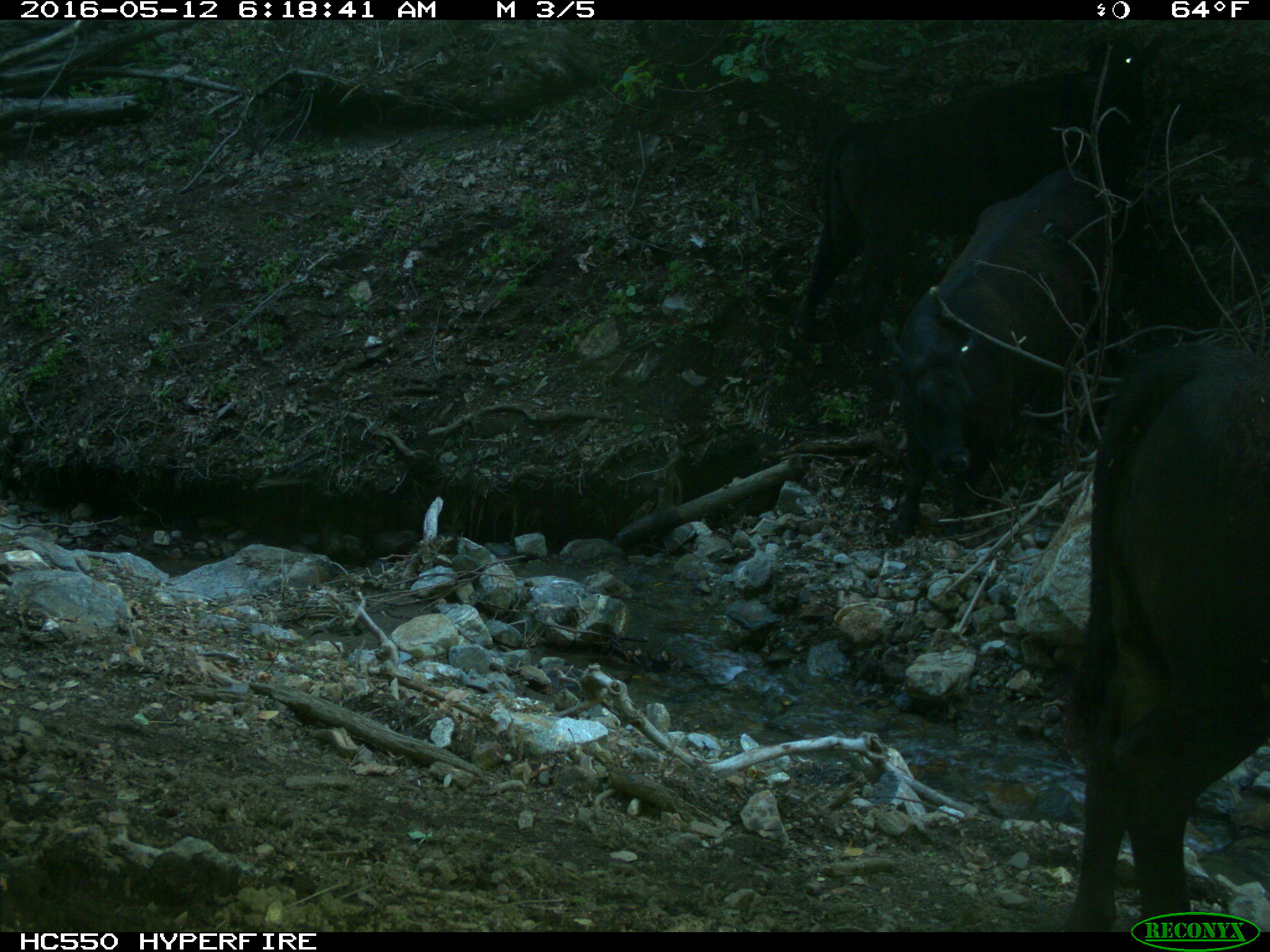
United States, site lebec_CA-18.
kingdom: Animalia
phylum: Chordata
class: Mammalia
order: Artiodactyla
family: Bovidae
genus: Bos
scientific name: Bos taurus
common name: domestic cow